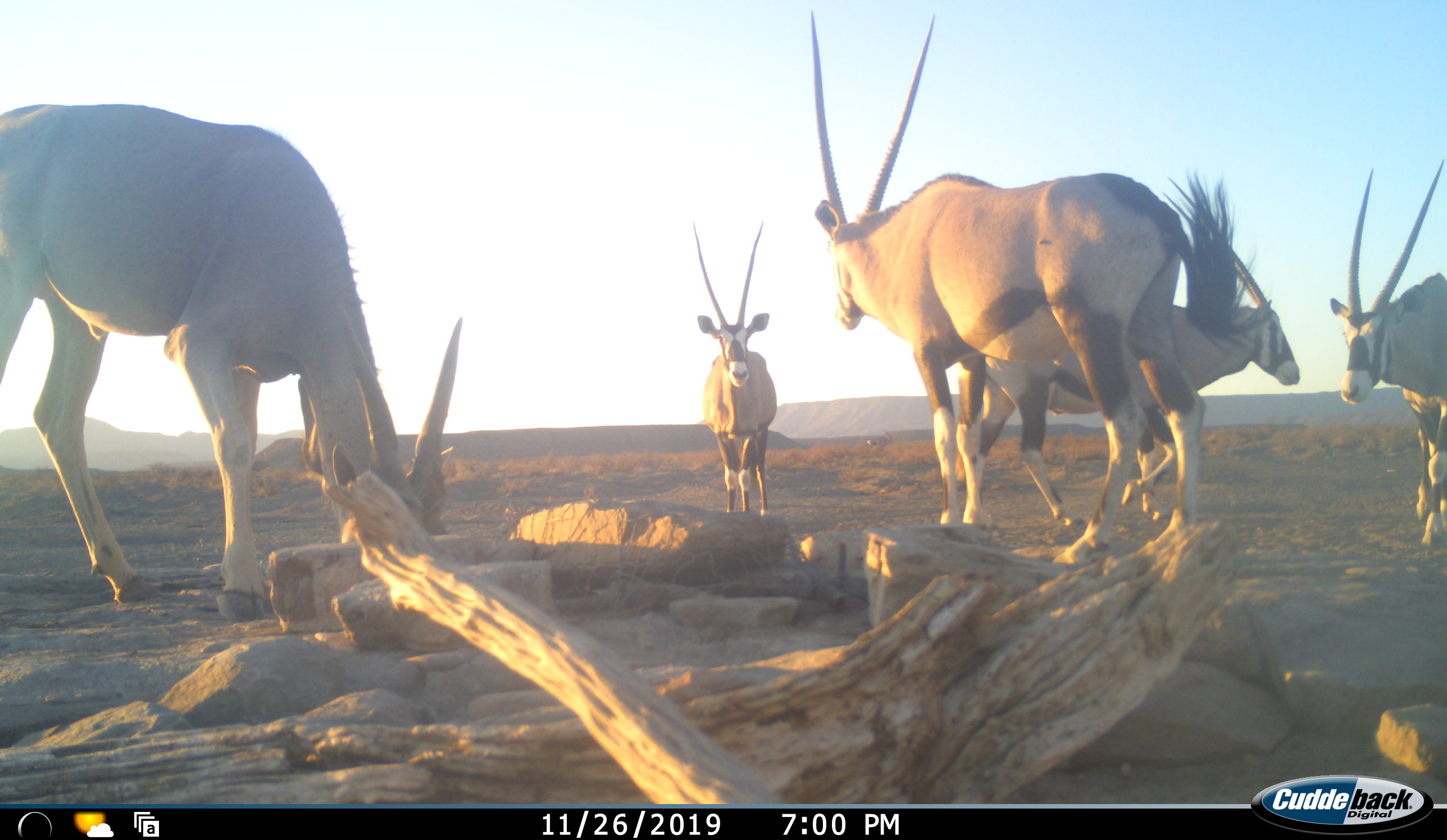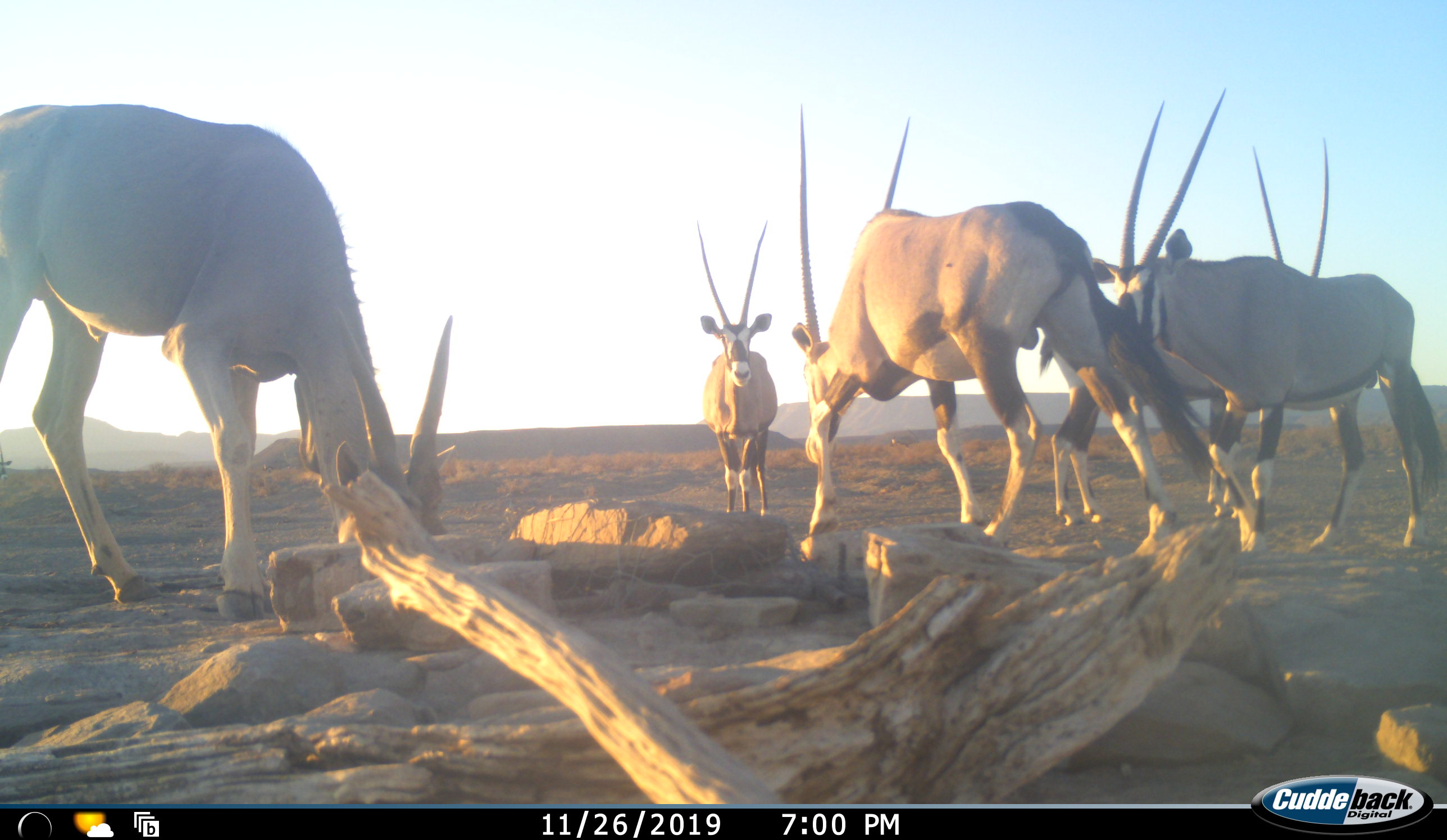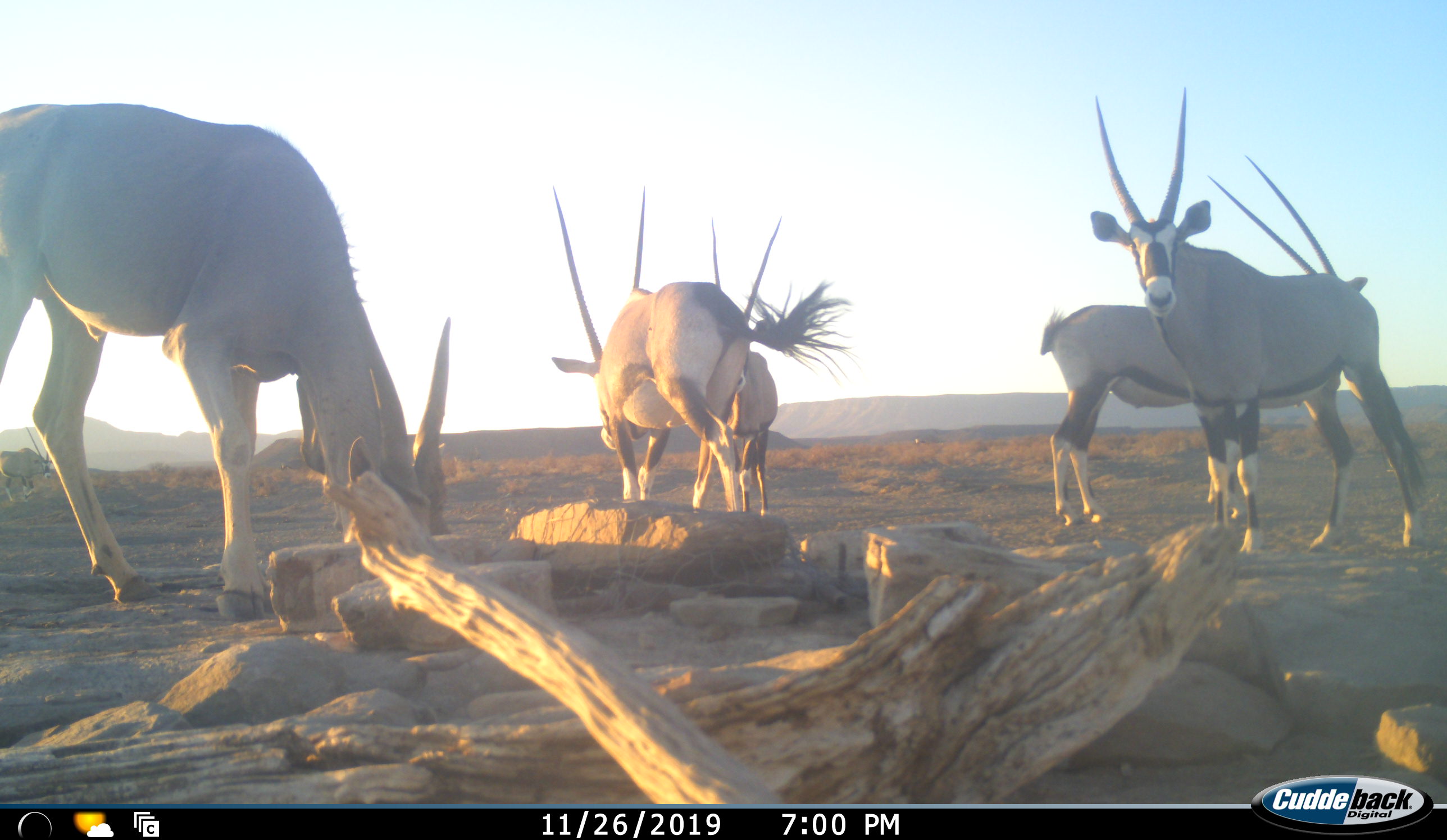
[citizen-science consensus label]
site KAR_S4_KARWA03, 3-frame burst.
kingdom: Animalia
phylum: Chordata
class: Mammalia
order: Artiodactyla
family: Bovidae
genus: Oryx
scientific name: Oryx gazella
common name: gemsbok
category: oryx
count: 5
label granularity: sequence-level